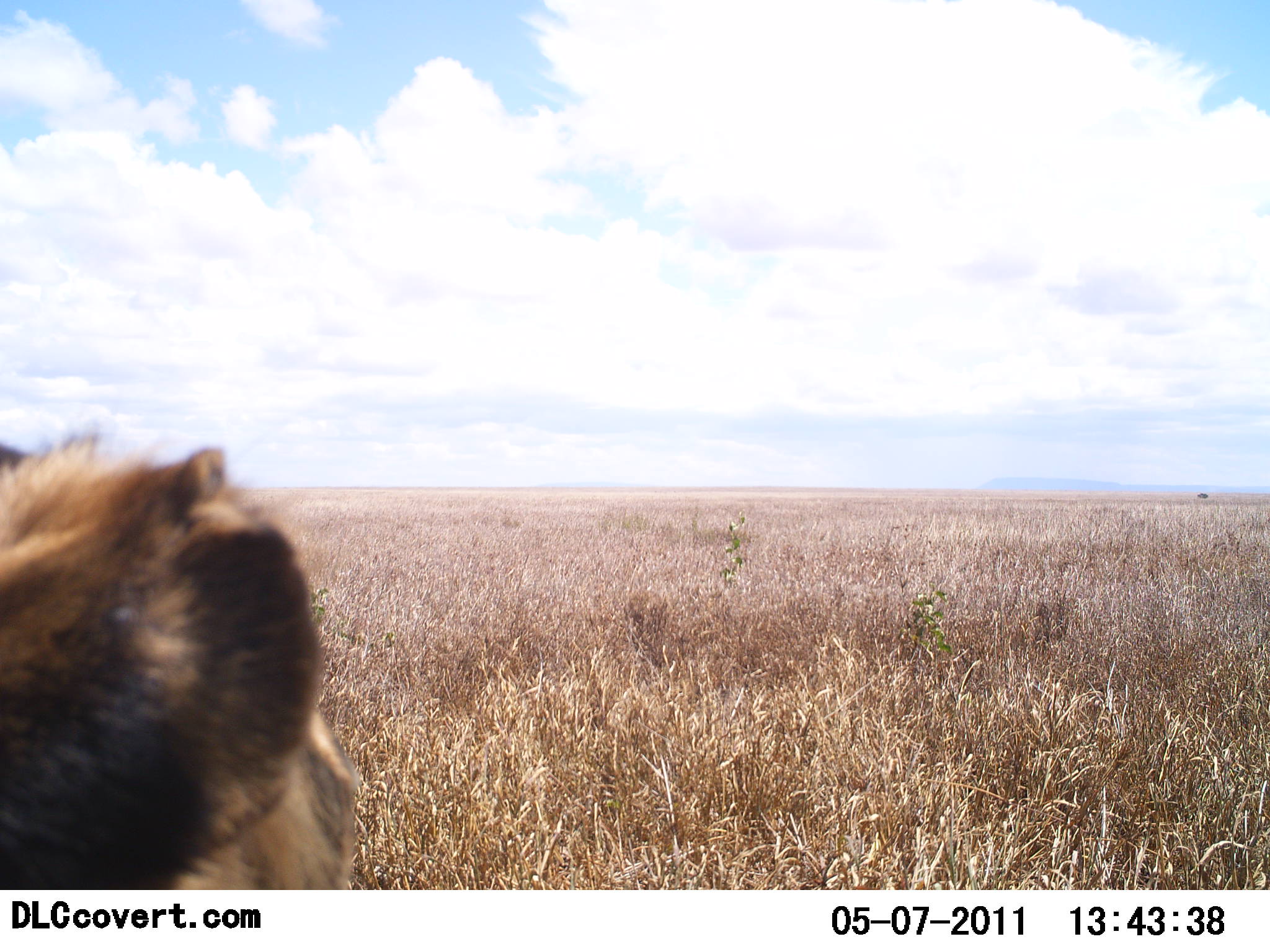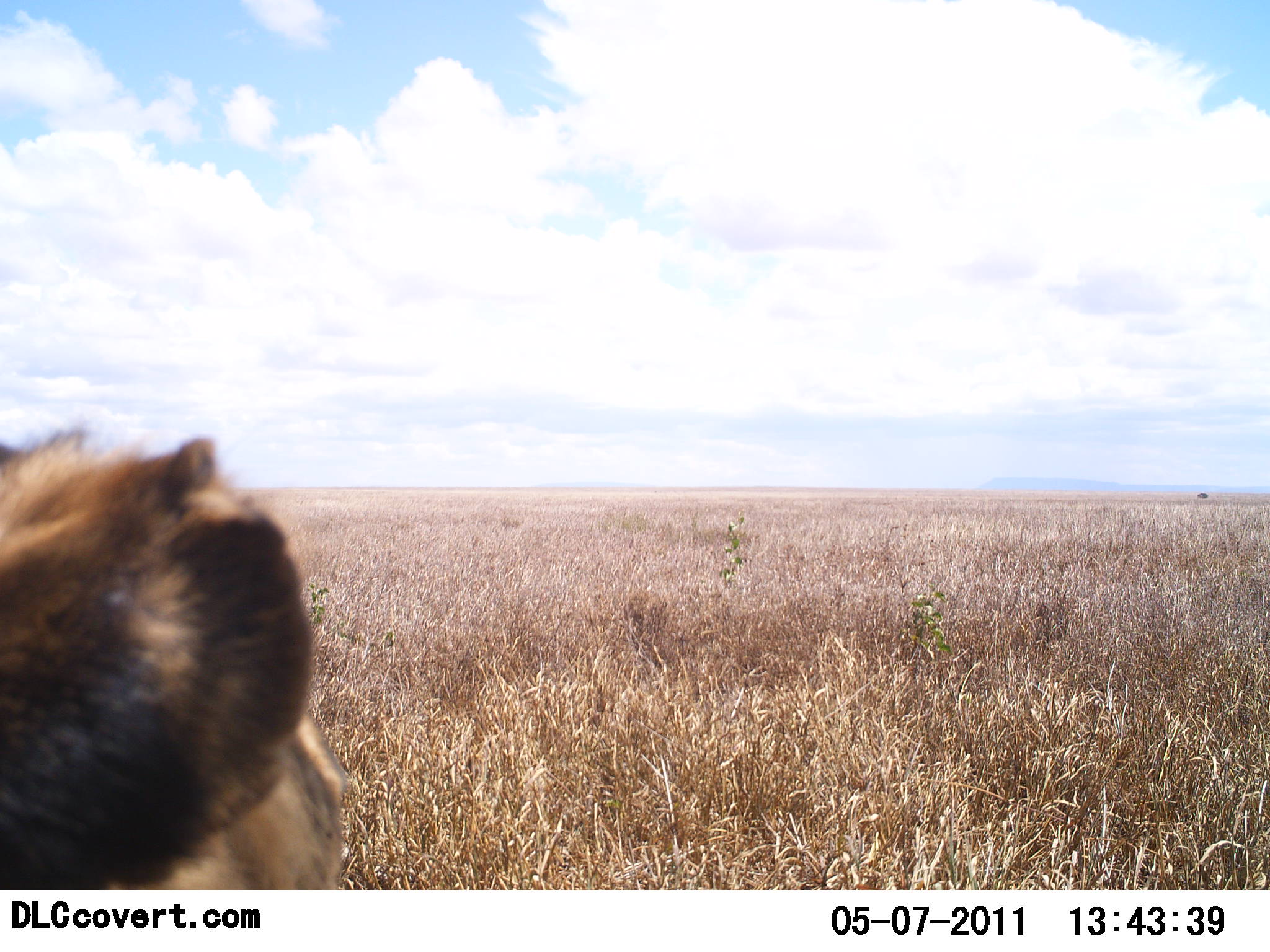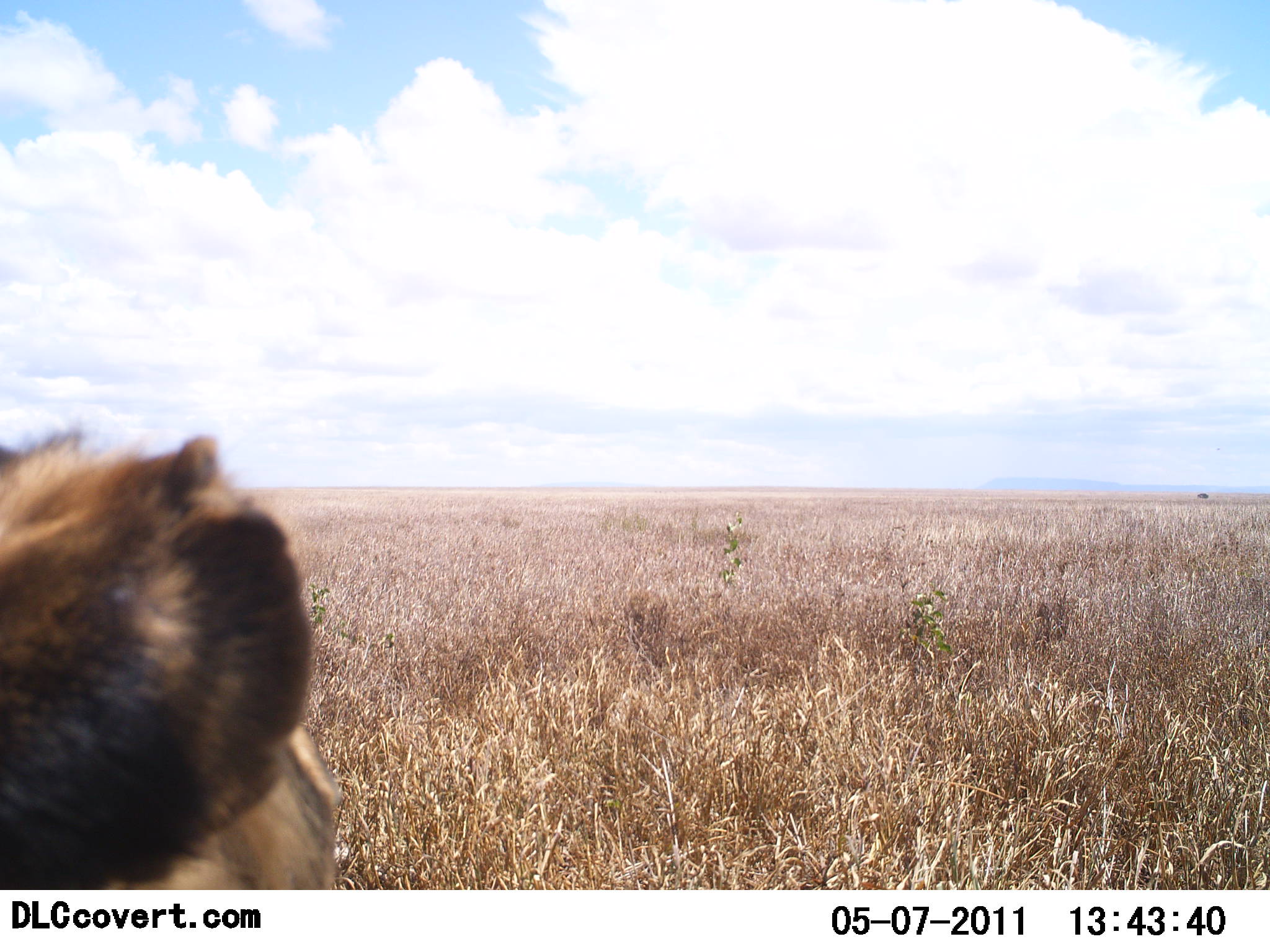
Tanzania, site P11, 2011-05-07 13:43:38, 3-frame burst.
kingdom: Animalia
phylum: Chordata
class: Mammalia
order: Carnivora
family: Hyaenidae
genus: Crocuta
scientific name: Crocuta crocuta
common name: spotted hyena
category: hyenaspotted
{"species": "hyenaspotted (spotted hyena) (Crocuta crocuta)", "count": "1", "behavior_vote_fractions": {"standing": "80%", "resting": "20%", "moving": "0%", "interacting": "0%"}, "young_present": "0%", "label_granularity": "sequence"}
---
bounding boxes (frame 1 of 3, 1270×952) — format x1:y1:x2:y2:
animal: 0:430:359:892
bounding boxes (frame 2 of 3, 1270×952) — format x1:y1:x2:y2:
animal: 0:426:349:890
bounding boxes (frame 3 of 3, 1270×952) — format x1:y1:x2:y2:
animal: 0:428:344:890